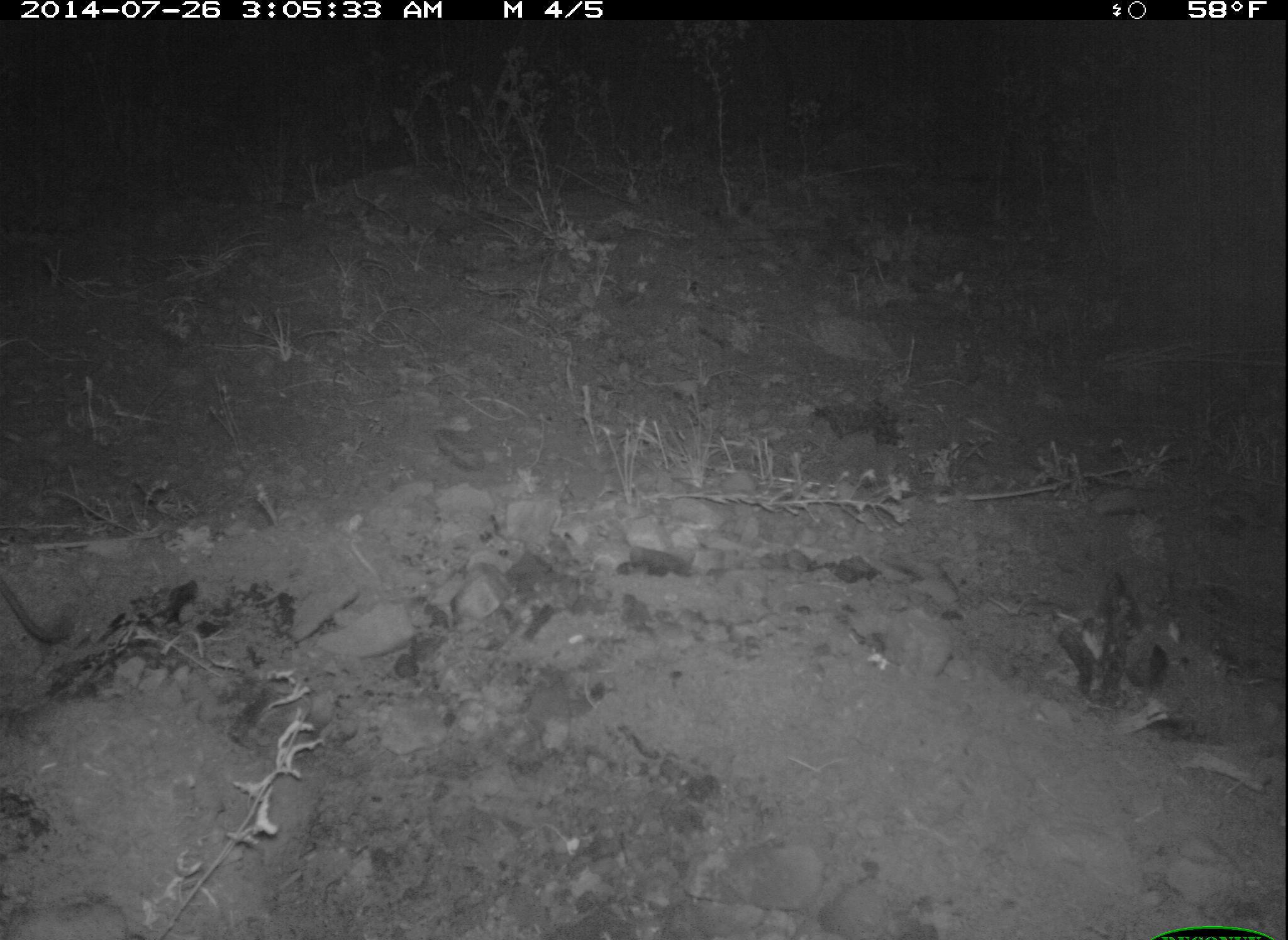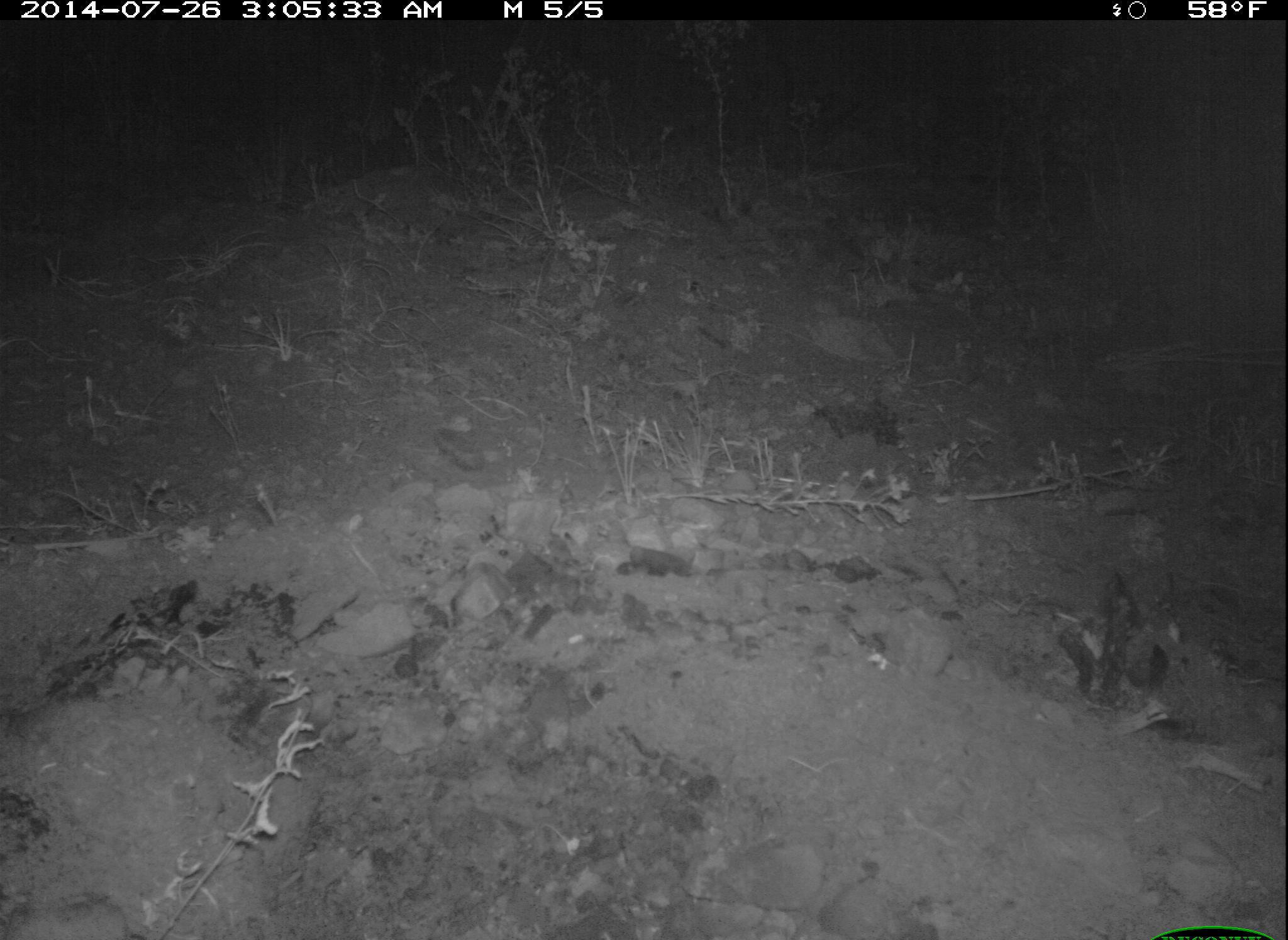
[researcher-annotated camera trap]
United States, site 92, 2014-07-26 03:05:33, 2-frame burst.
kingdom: Animalia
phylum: Chordata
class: Mammalia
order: Rodentia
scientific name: Rodentia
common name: rodent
Rodent (Rodentia).